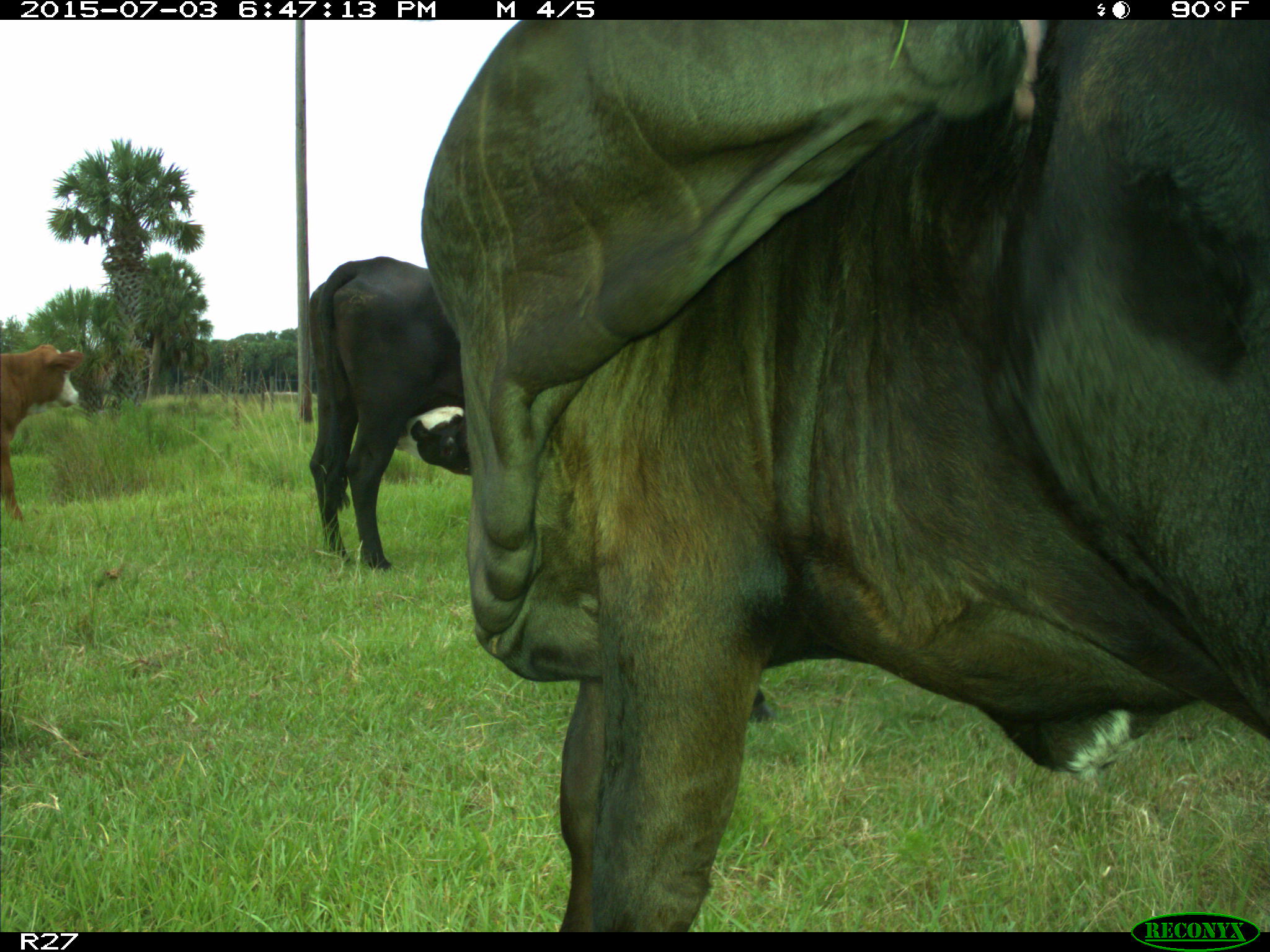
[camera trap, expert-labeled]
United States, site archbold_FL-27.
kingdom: Animalia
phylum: Chordata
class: Mammalia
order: Artiodactyla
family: Bovidae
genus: Bos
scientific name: Bos taurus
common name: domestic cow